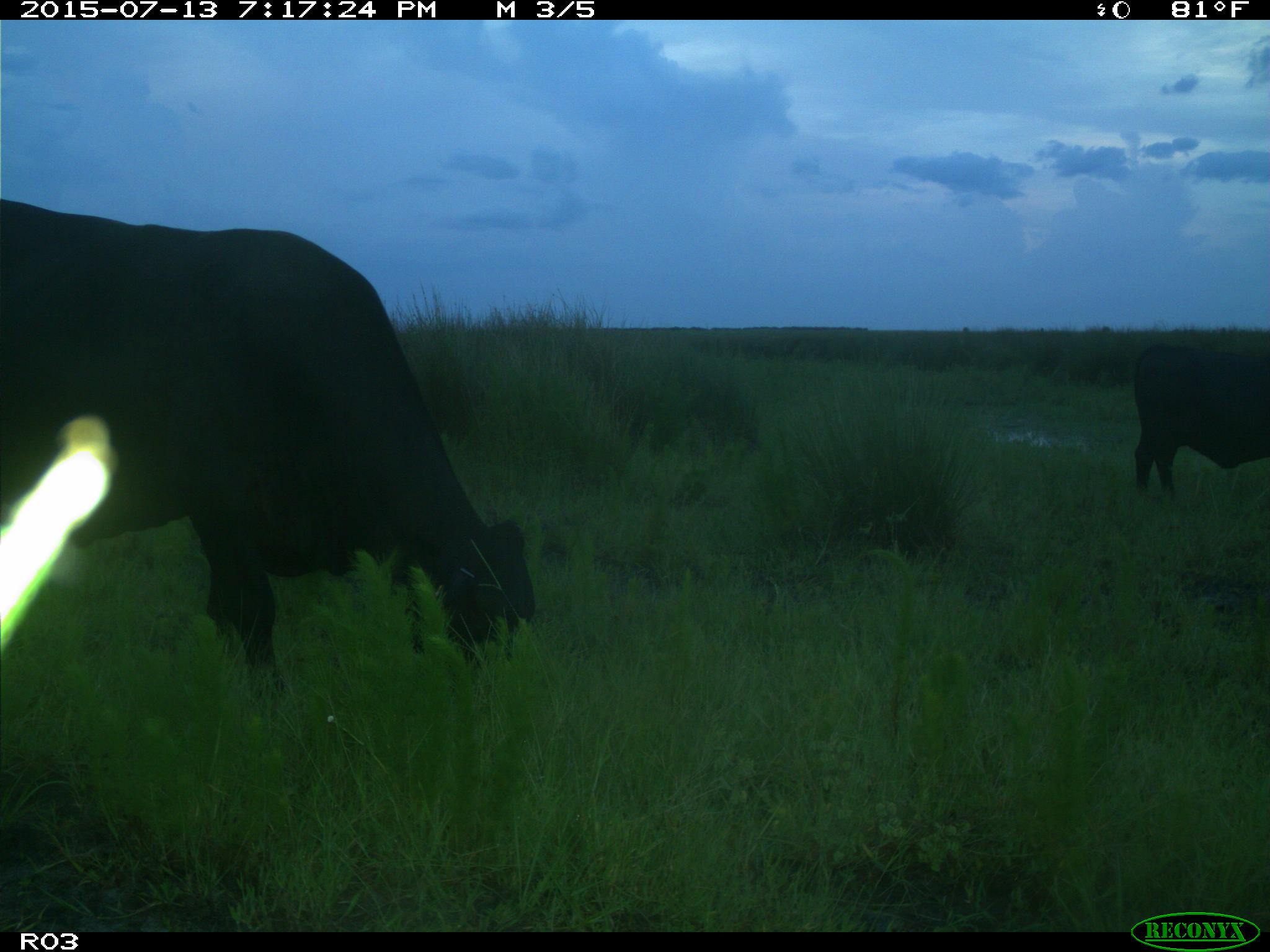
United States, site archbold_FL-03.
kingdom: Animalia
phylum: Chordata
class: Mammalia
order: Artiodactyla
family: Bovidae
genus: Bos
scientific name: Bos taurus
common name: domestic cow